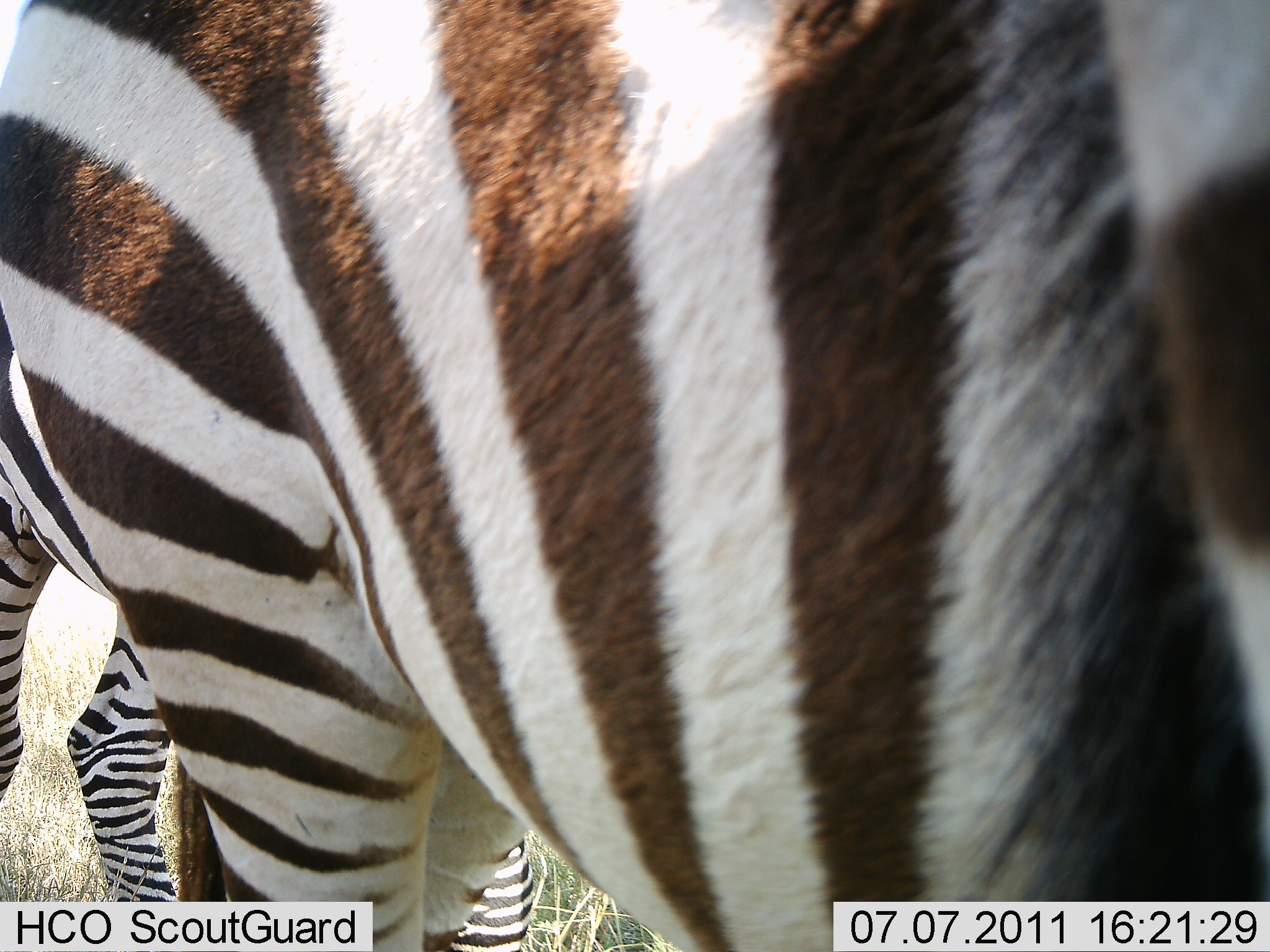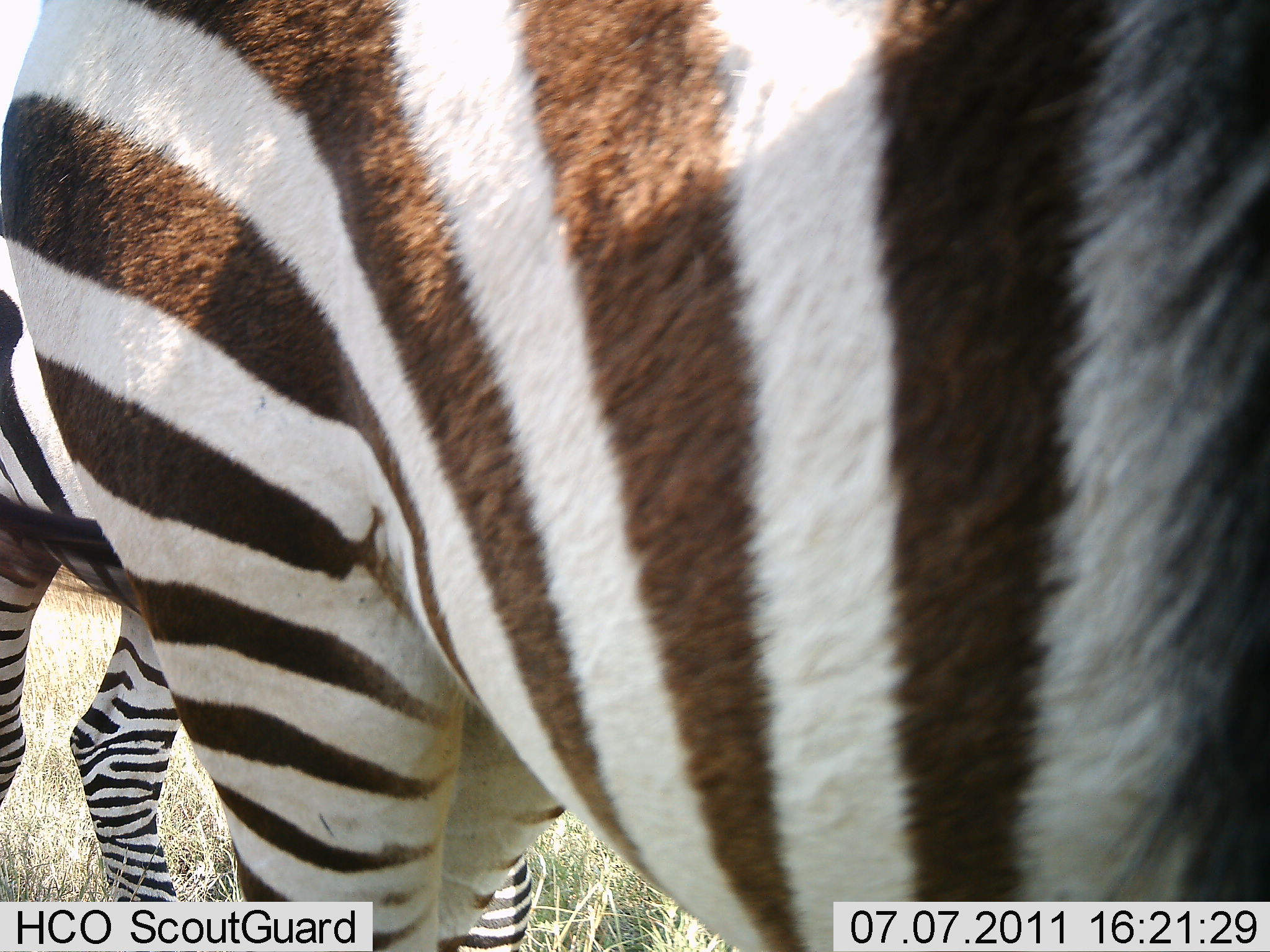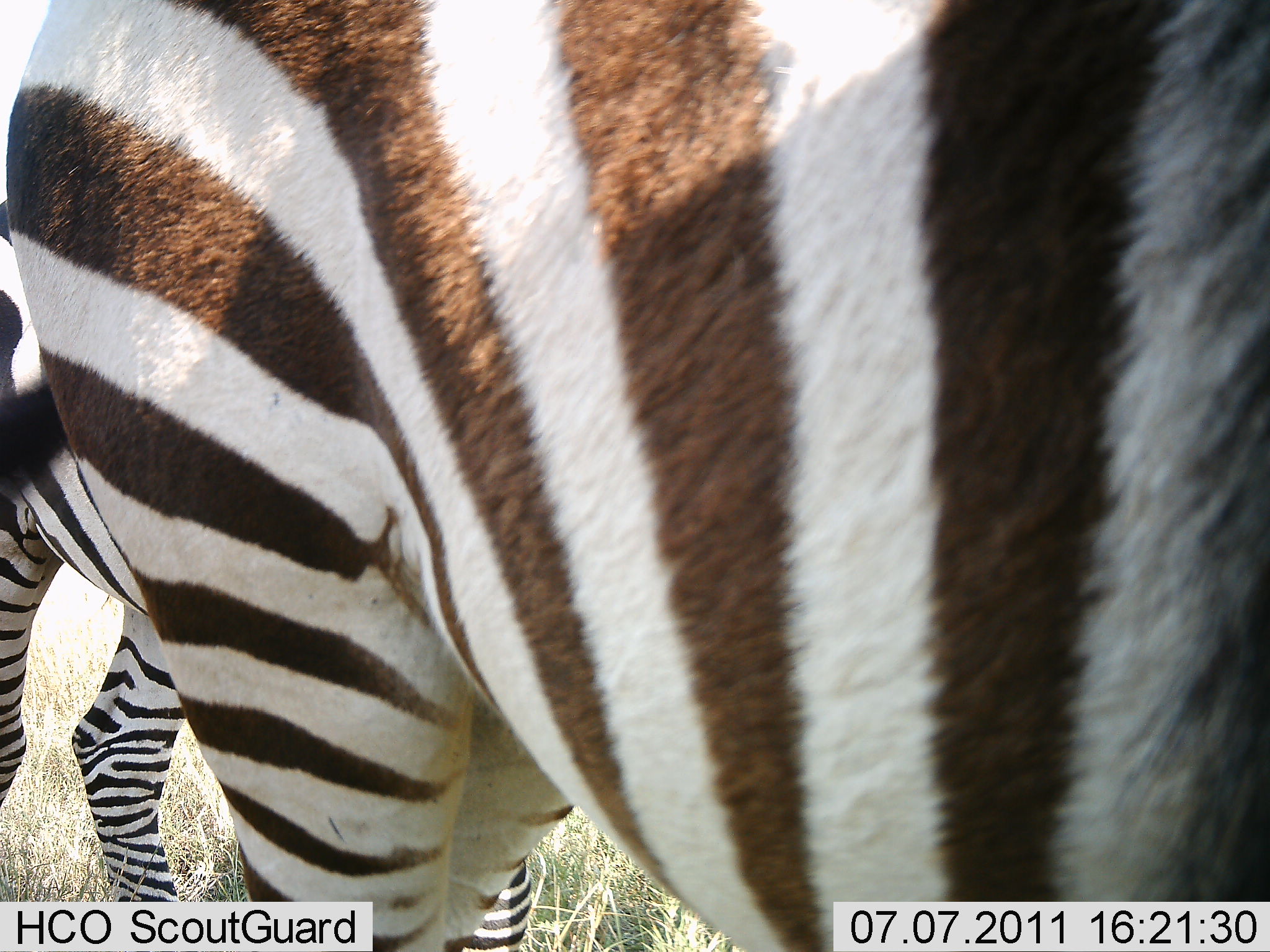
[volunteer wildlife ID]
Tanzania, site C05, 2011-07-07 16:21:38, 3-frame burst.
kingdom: Animalia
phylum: Chordata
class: Mammalia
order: Perissodactyla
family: Equidae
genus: Equus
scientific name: Equus quagga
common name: plains zebra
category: zebra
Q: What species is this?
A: Zebra (plains zebra) (Equus quagga).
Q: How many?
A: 2.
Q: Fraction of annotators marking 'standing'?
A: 67%.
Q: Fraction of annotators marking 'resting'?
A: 0%.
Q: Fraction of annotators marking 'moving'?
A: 33%.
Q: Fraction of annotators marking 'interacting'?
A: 0%.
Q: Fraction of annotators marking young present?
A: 0%.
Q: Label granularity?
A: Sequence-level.